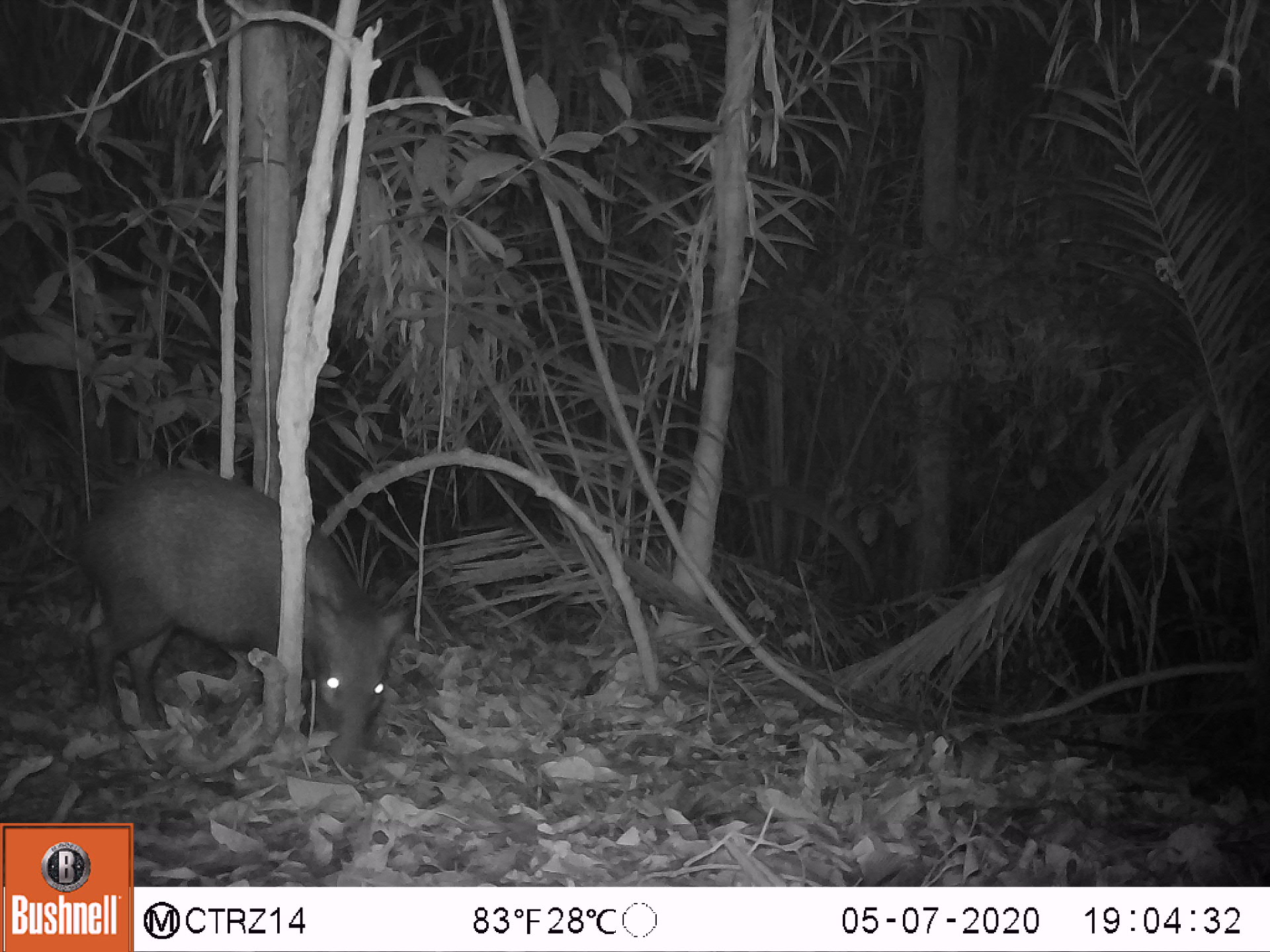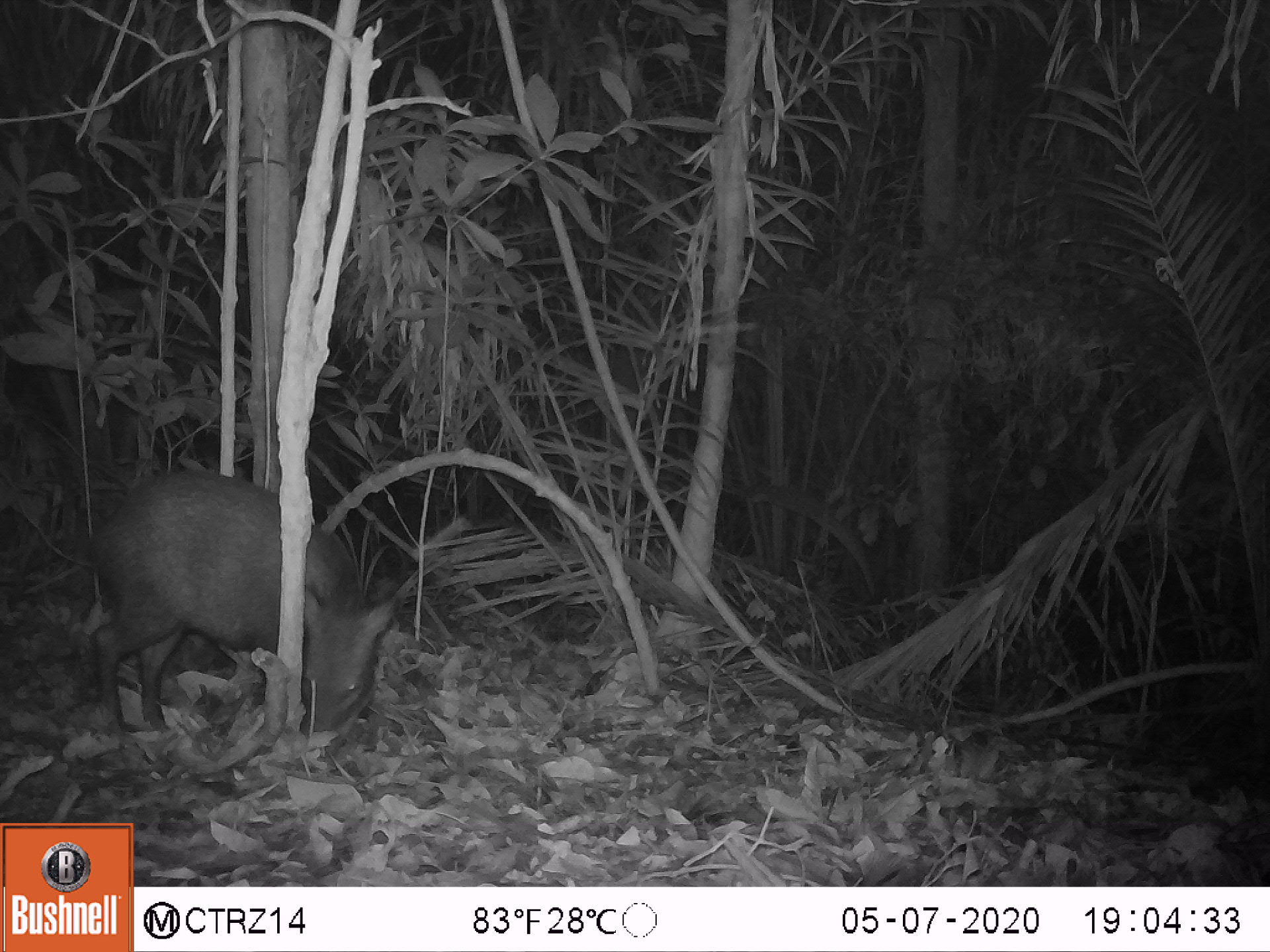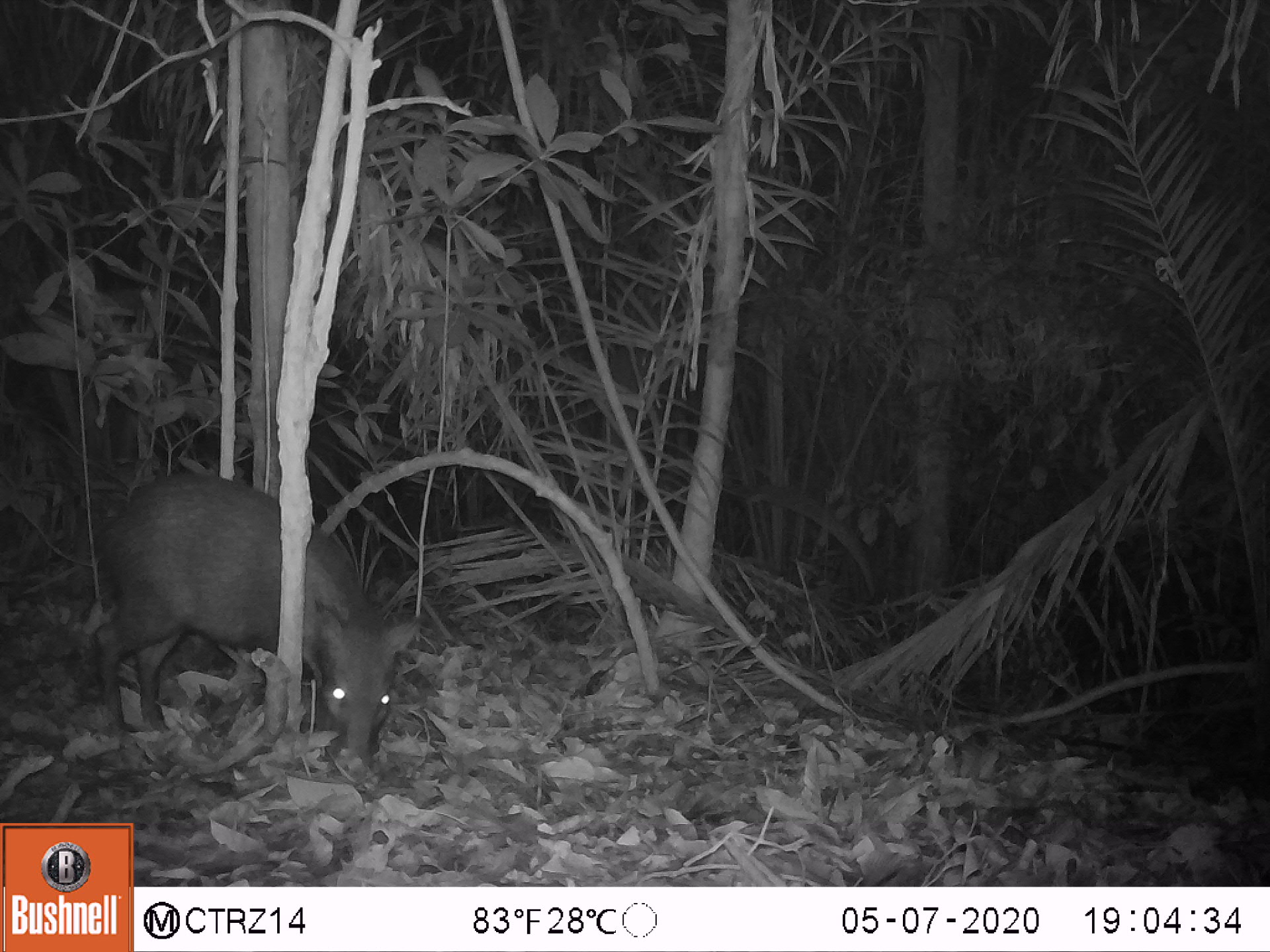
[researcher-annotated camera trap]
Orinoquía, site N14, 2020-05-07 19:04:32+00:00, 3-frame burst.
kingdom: Animalia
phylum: Chordata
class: Mammalia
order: Artiodactyla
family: Tayassuidae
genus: Pecari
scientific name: Pecari tajacu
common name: collared peccary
Collared peccary (Pecari tajacu).